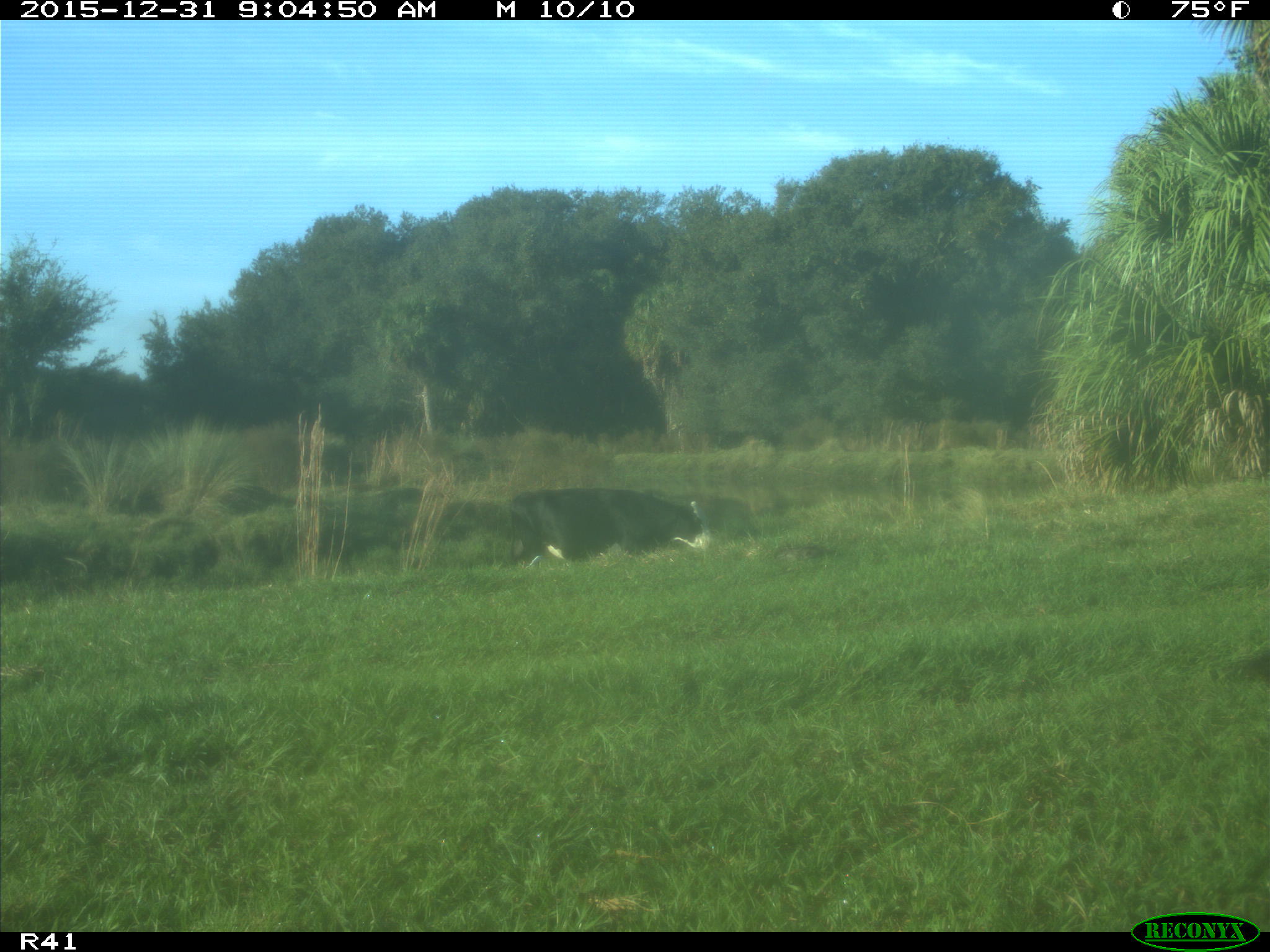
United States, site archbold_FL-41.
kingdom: Animalia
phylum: Chordata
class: Mammalia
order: Artiodactyla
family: Bovidae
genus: Bos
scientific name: Bos taurus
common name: domestic cow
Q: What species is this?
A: Bos taurus (domestic cow).